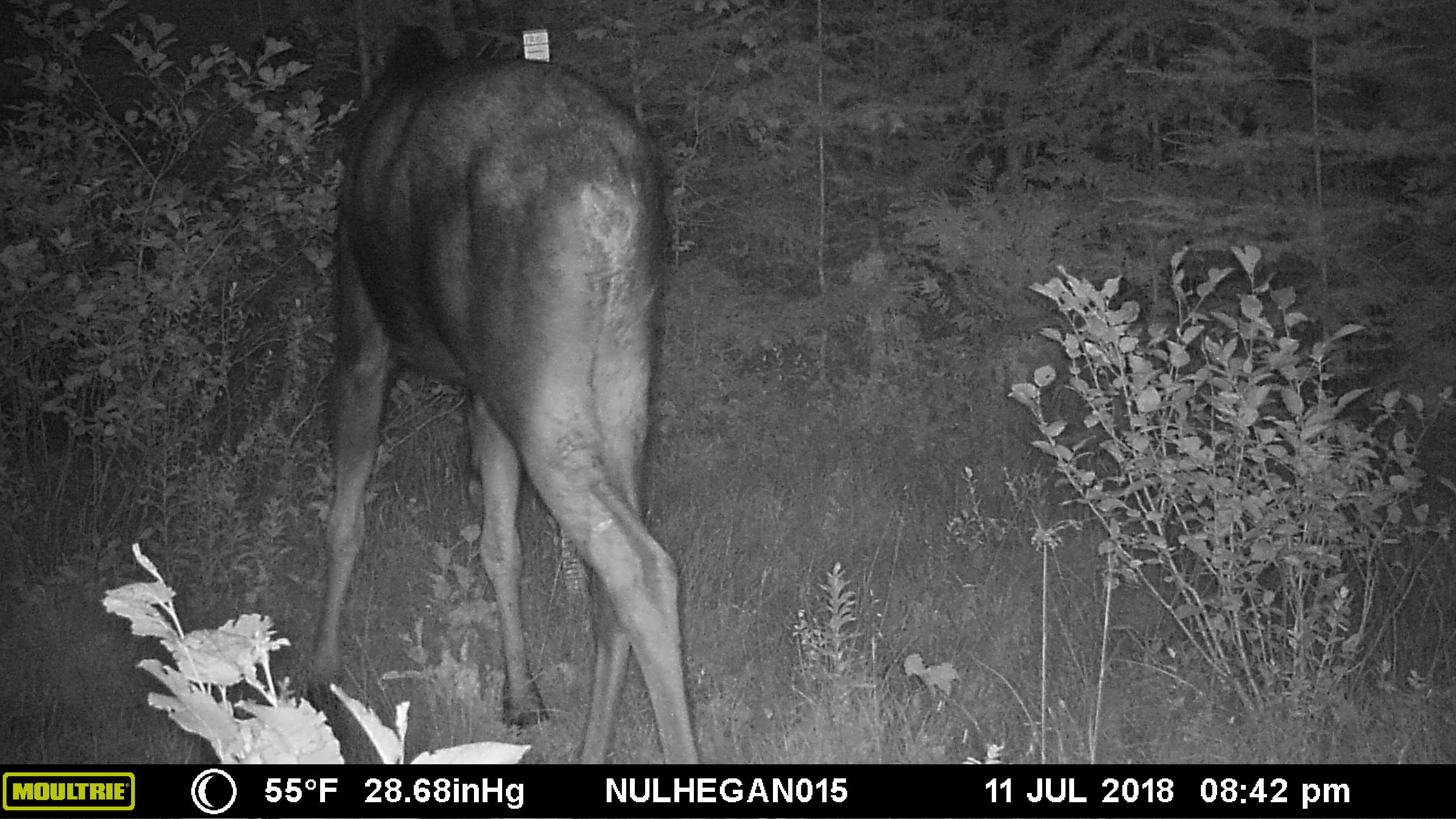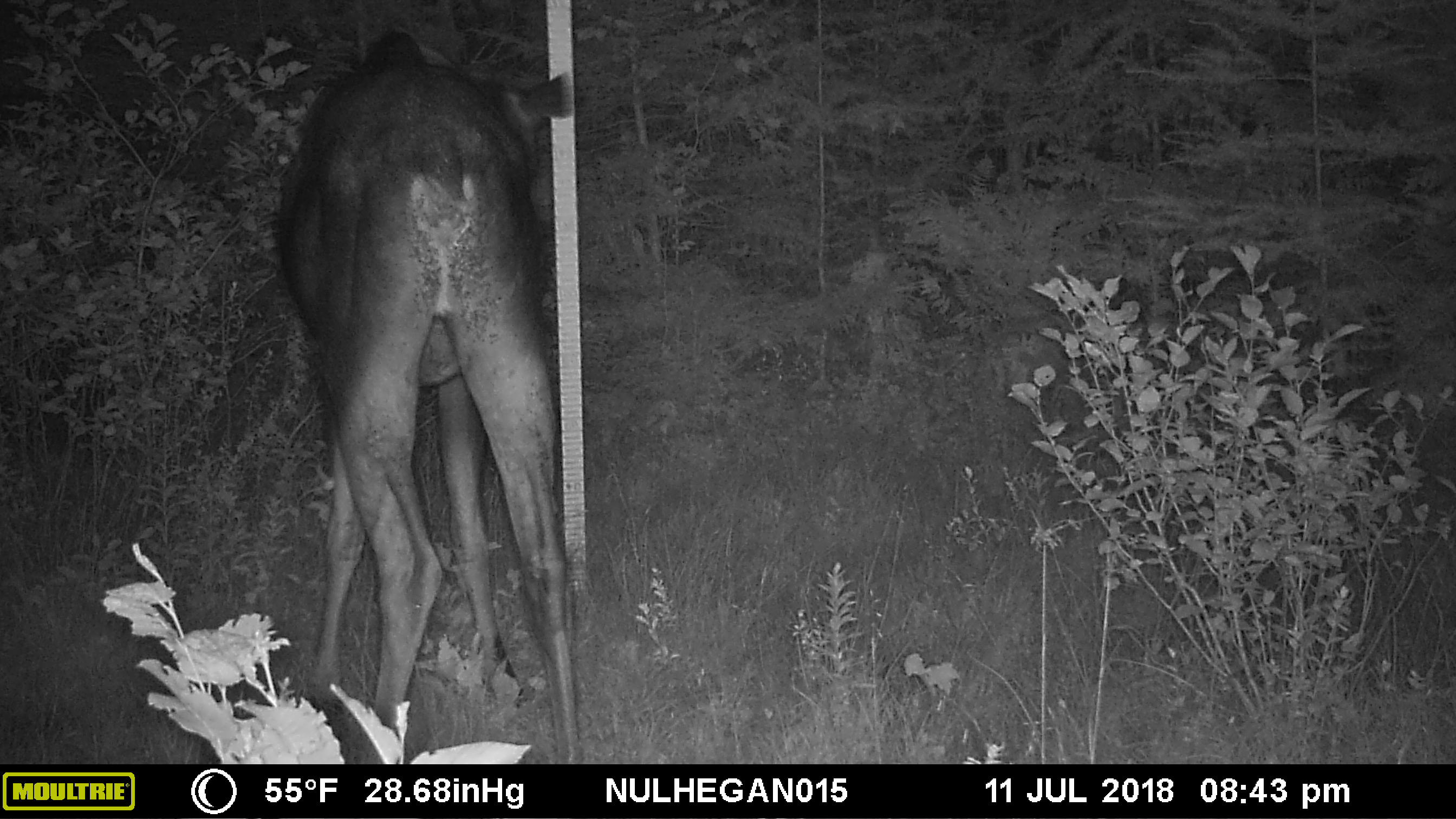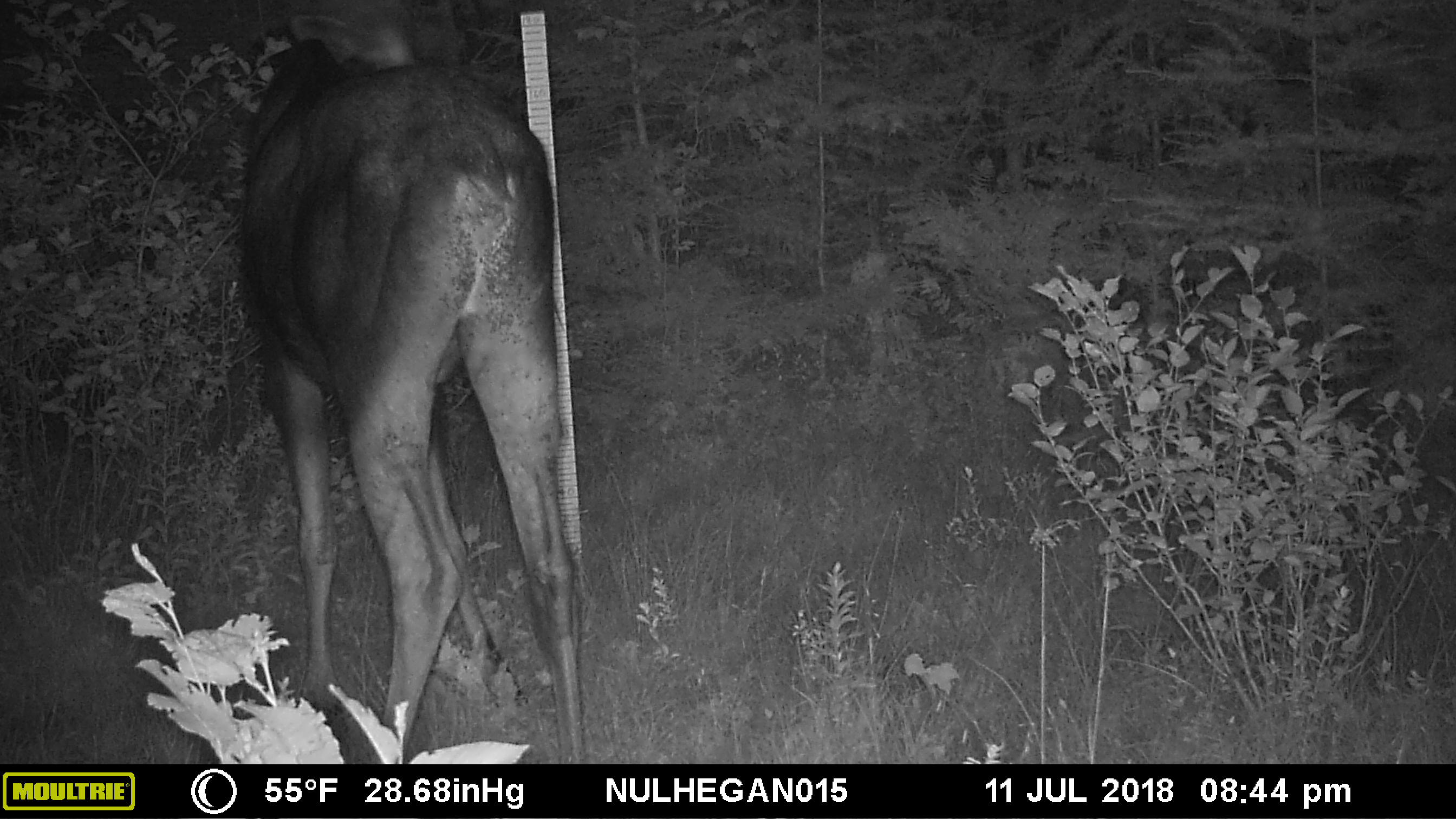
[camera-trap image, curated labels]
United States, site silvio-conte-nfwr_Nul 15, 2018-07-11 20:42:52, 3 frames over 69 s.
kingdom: Animalia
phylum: Chordata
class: Mammalia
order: Artiodactyla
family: Cervidae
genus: Alces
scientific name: Alces alces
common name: moose